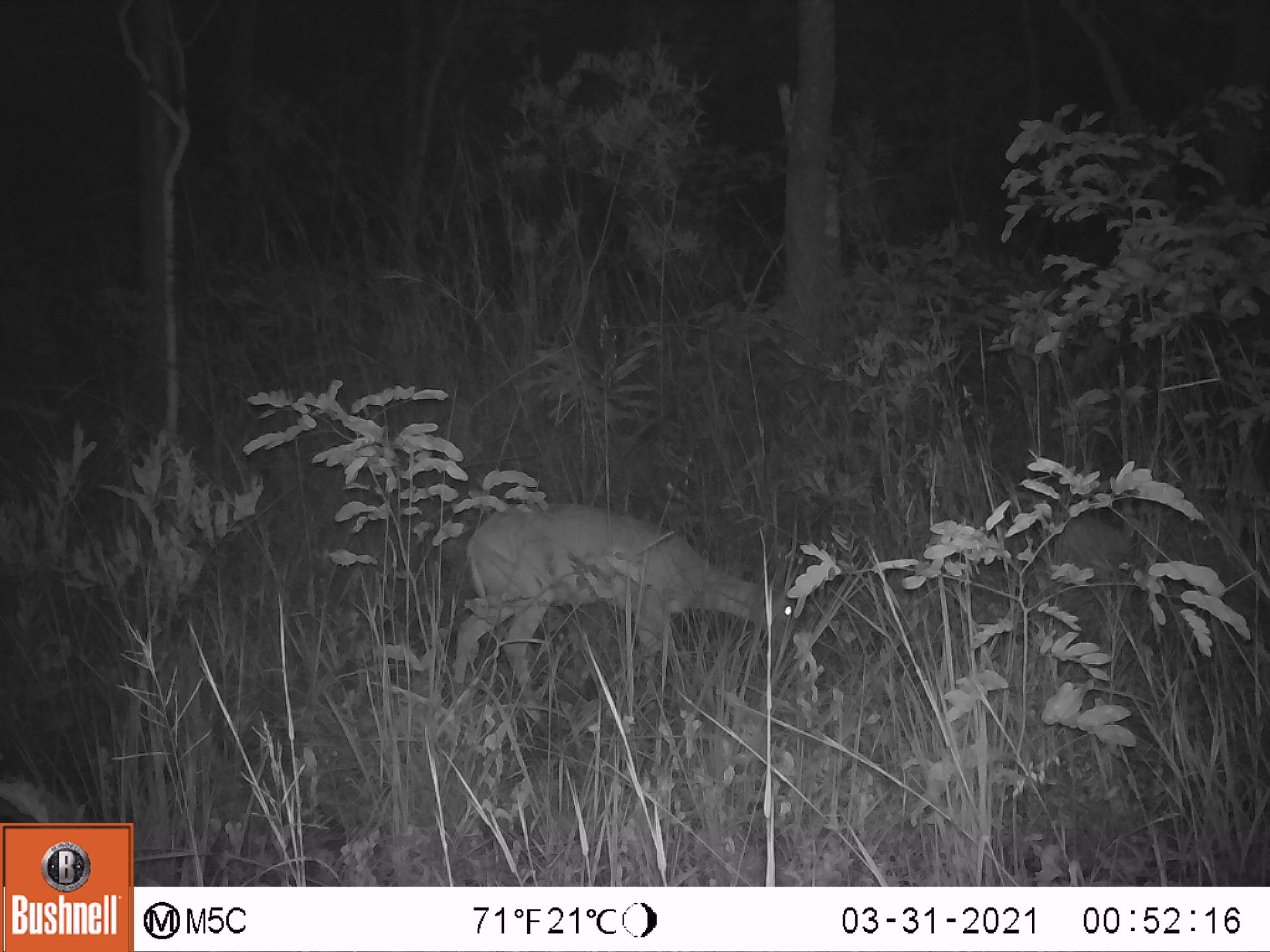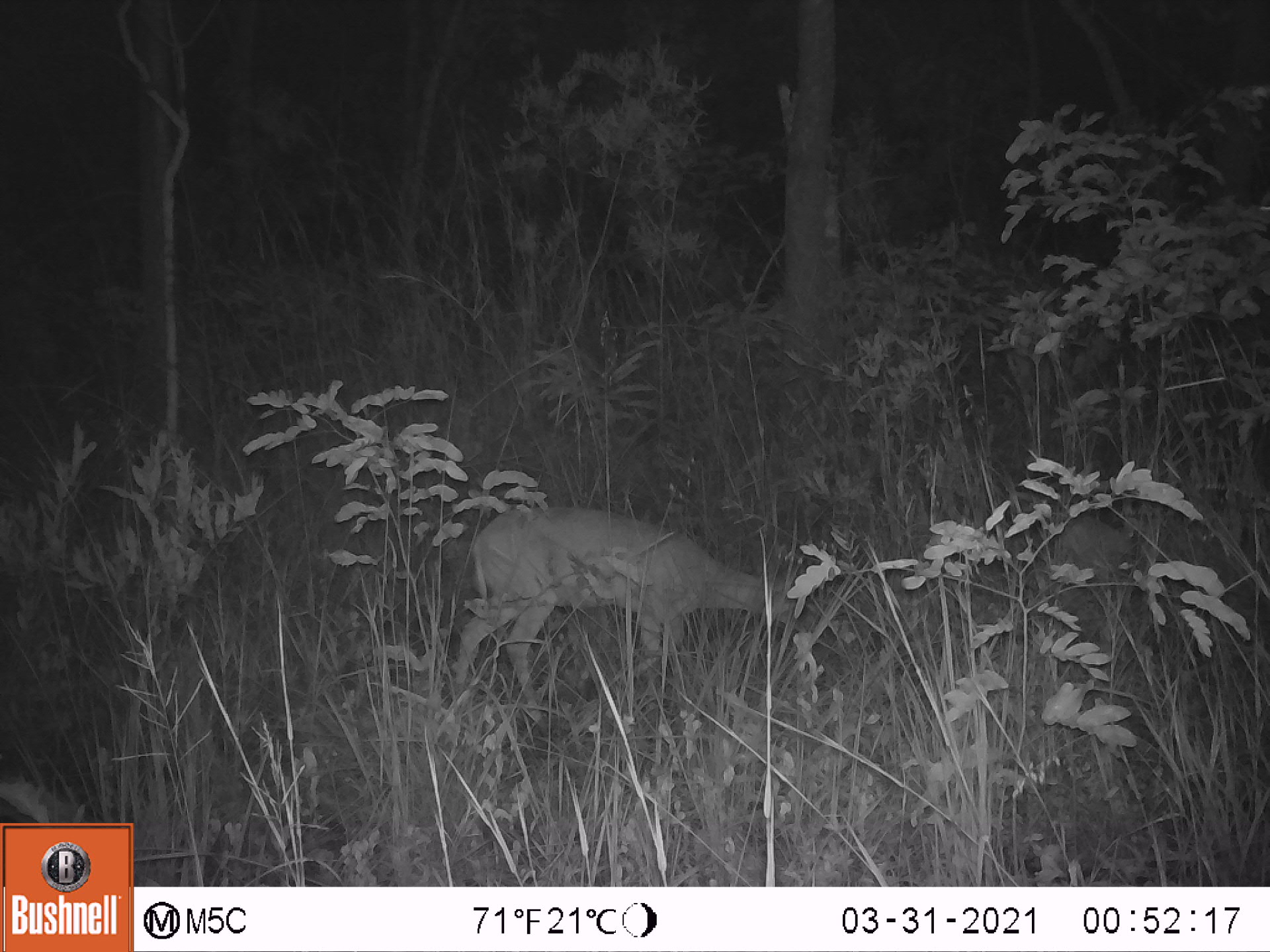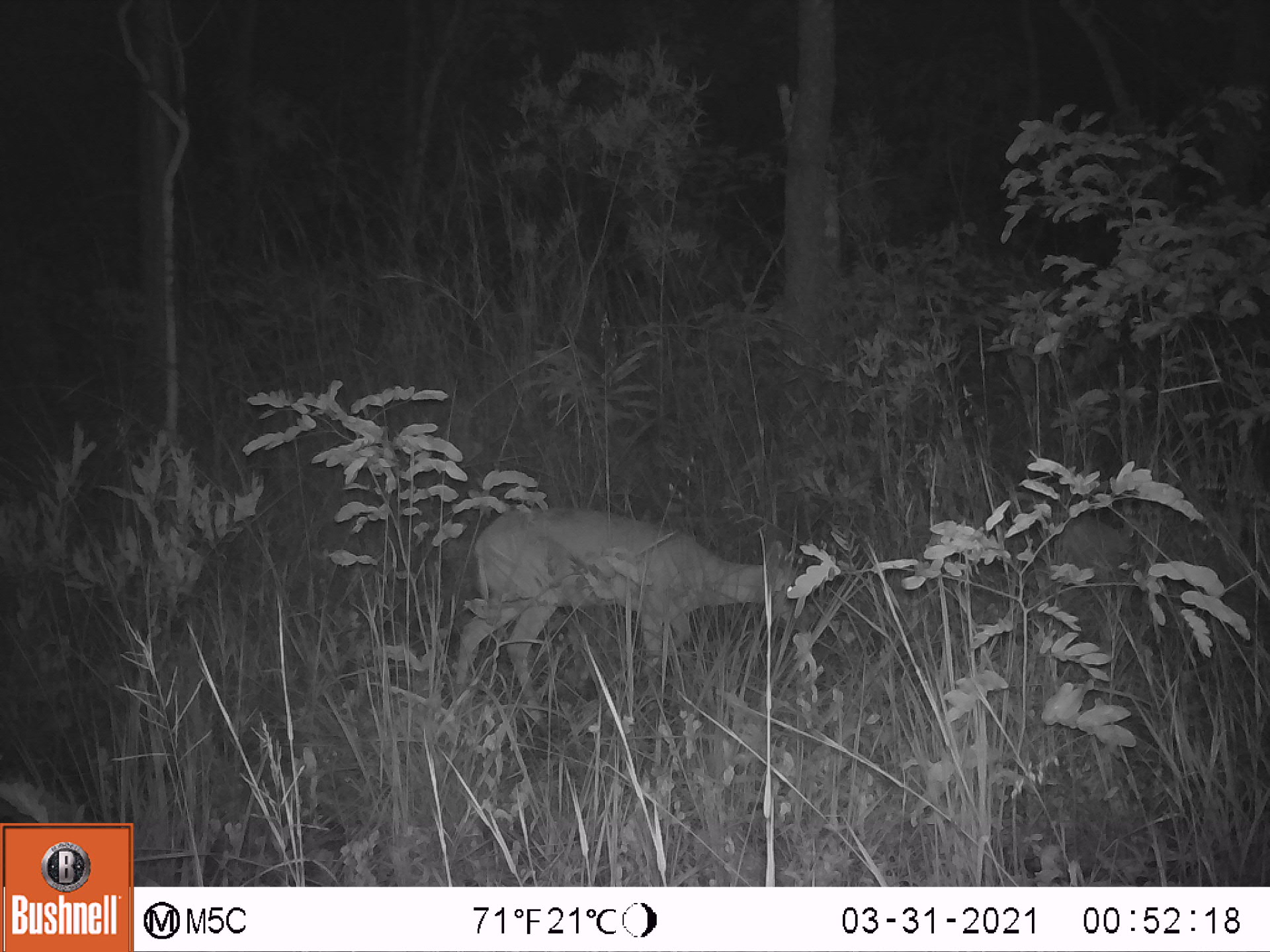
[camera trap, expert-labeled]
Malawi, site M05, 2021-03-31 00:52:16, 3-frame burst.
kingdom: Animalia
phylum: Chordata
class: Mammalia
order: Artiodactyla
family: Bovidae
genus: Sylvicapra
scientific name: Sylvicapra grimmia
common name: common duiker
Common duiker (Sylvicapra grimmia), count 1.